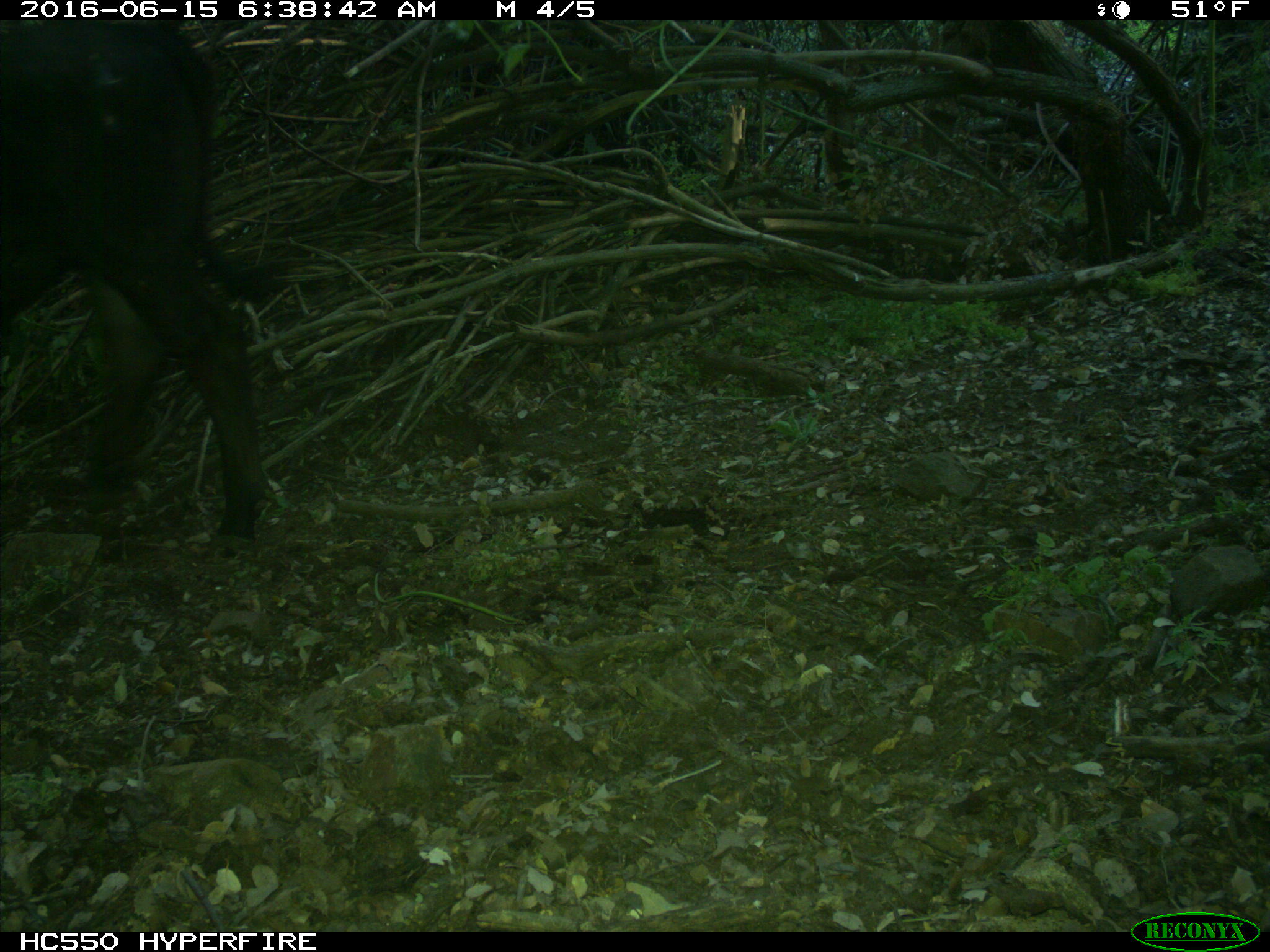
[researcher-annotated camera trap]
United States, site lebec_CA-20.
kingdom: Animalia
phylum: Chordata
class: Mammalia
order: Artiodactyla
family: Bovidae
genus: Bos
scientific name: Bos taurus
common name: domestic cow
Bos taurus (domestic cow).